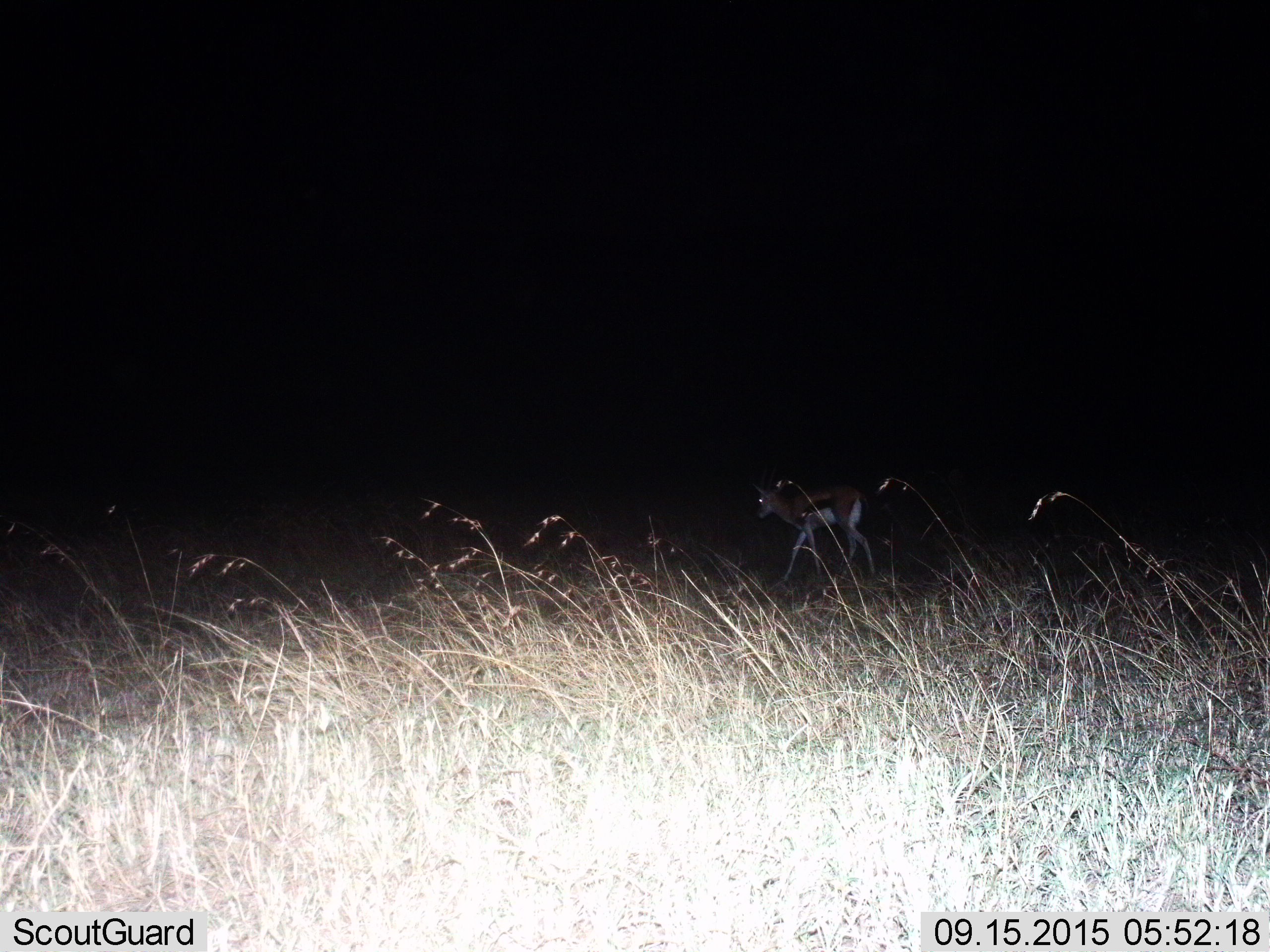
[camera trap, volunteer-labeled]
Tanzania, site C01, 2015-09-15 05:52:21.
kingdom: Animalia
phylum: Chordata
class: Mammalia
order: Artiodactyla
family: Bovidae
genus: Eudorcas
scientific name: Eudorcas thomsonii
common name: thomson's gazelle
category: gazellethomsons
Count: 1.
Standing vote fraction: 24%.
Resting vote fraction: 0%.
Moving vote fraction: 76%.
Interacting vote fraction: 0%.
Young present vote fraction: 12%.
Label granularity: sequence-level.